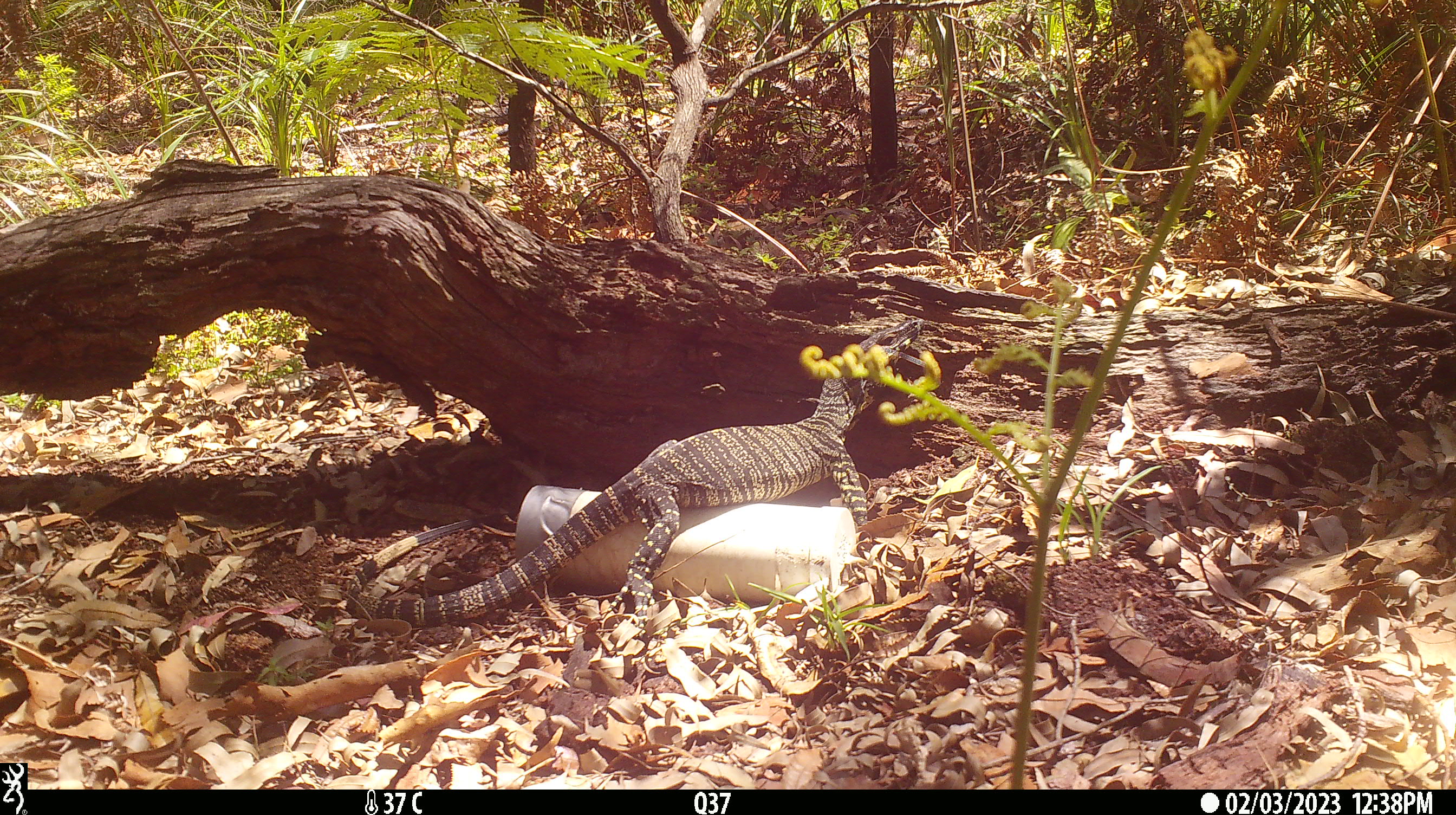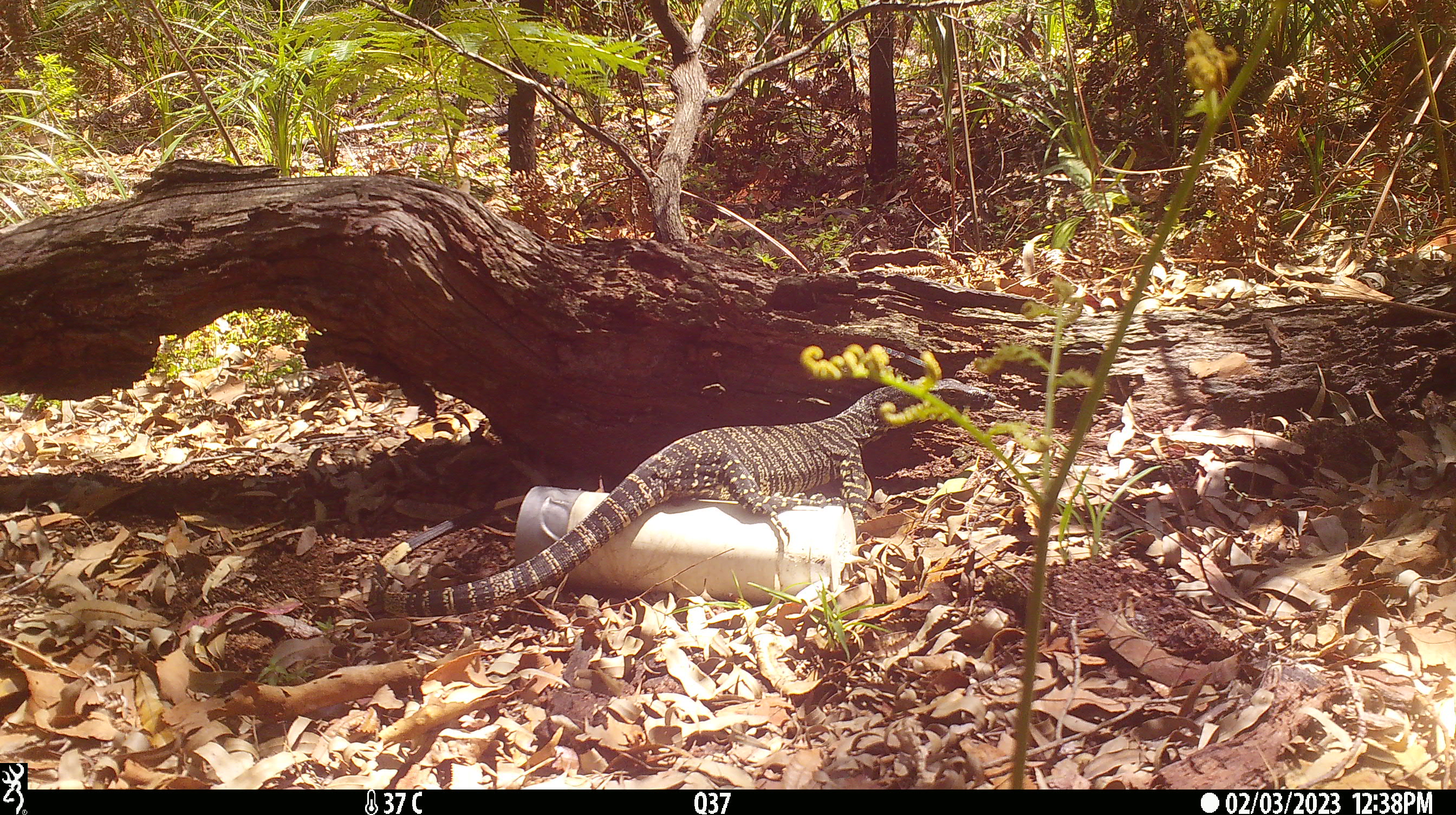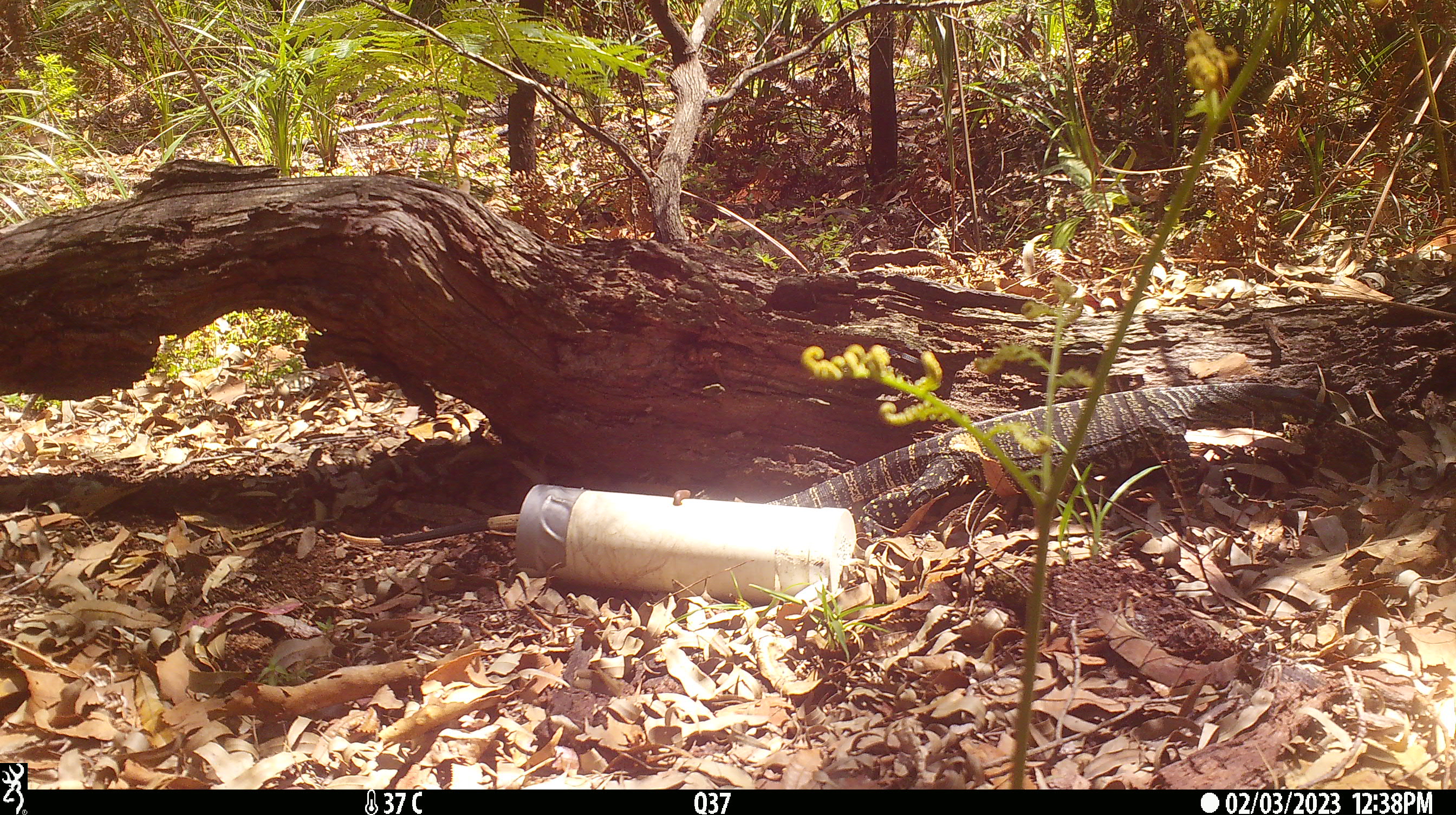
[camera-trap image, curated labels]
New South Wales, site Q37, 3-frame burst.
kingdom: Animalia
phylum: Chordata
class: Reptilia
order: Squamata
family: Varanidae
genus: Varanus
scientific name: Varanus varius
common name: lace monitor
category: goanna